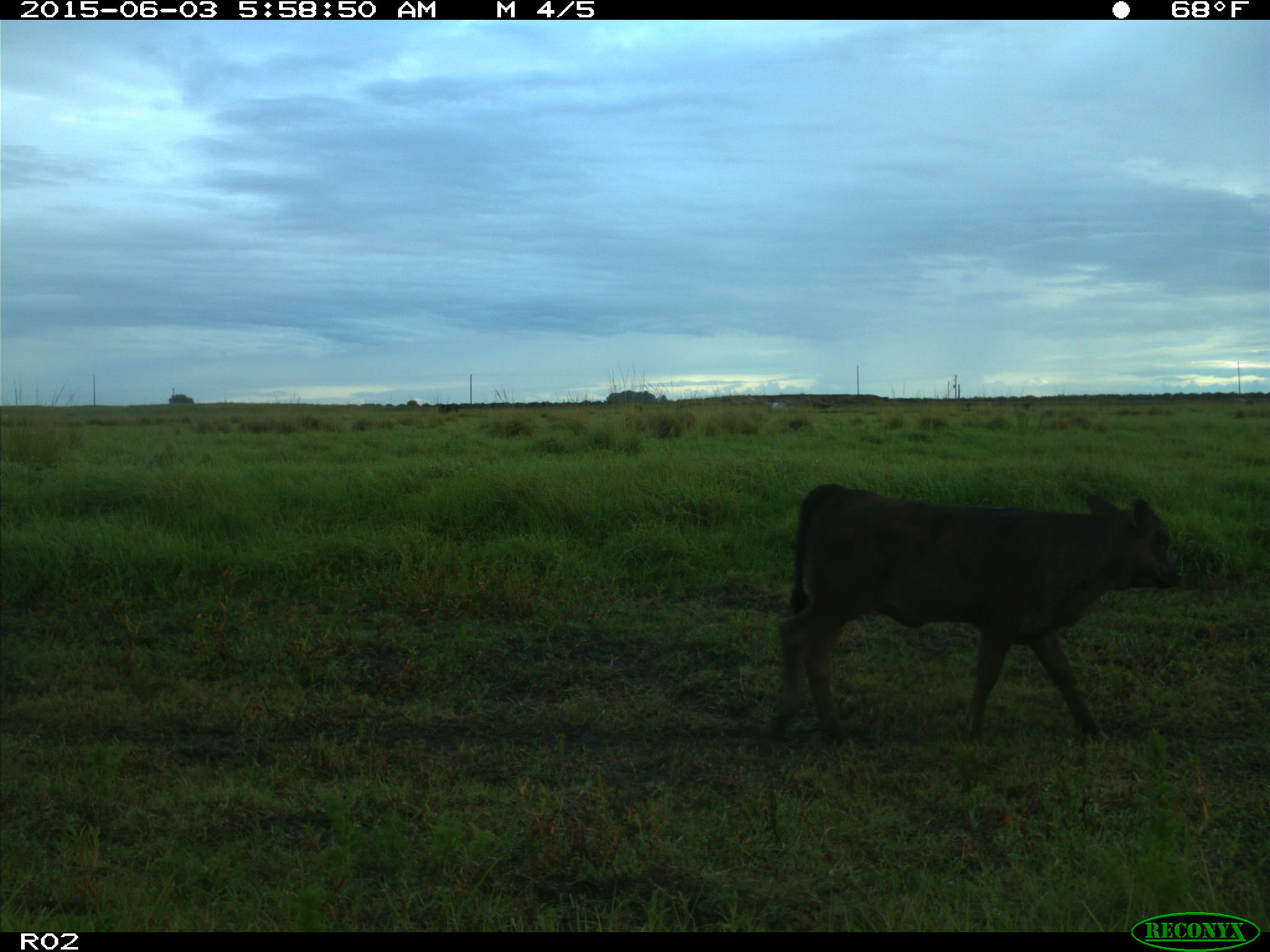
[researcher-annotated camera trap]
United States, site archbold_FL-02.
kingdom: Animalia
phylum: Chordata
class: Mammalia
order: Artiodactyla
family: Bovidae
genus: Bos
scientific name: Bos taurus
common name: domestic cow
Bos taurus (domestic cow).